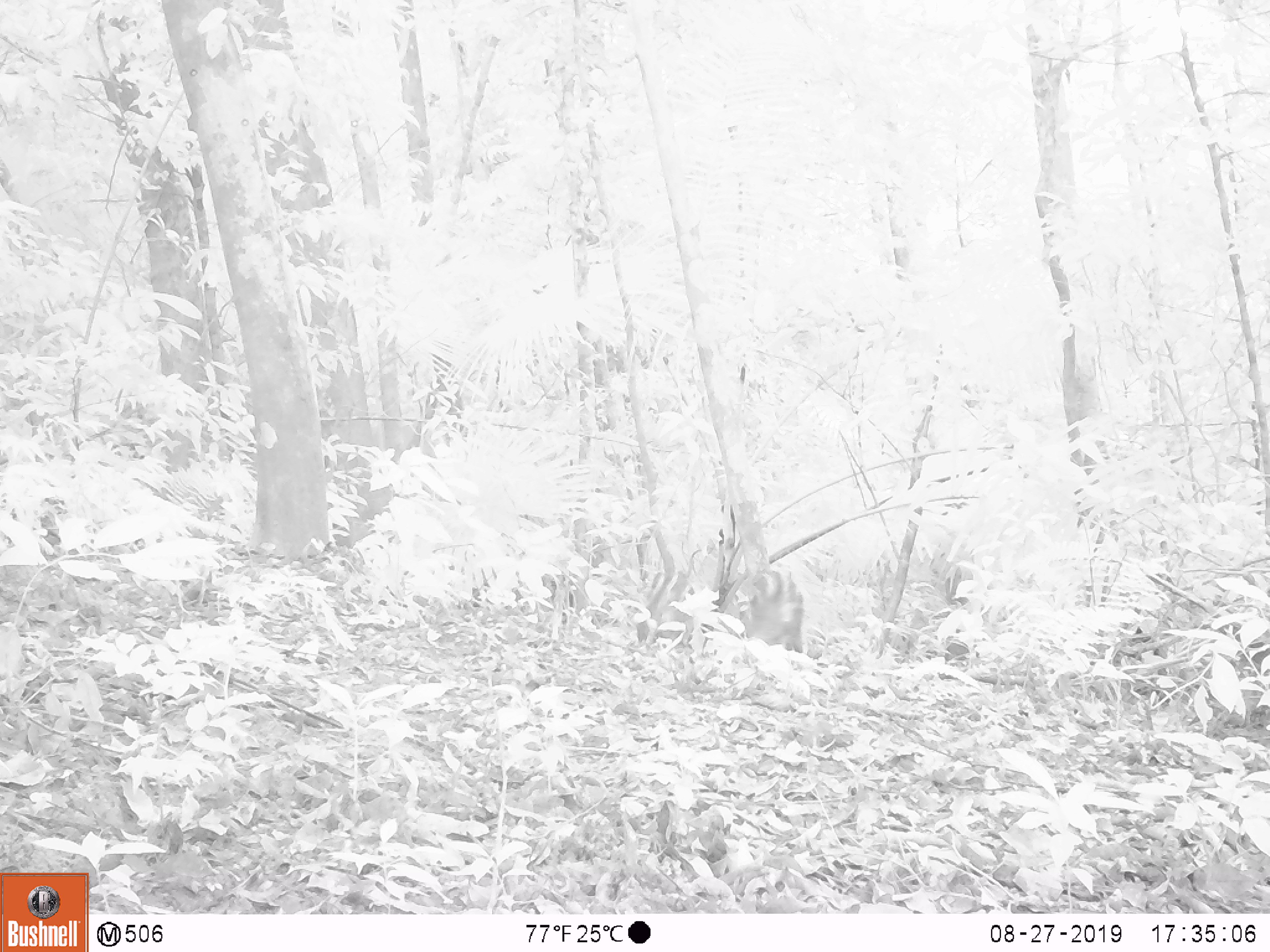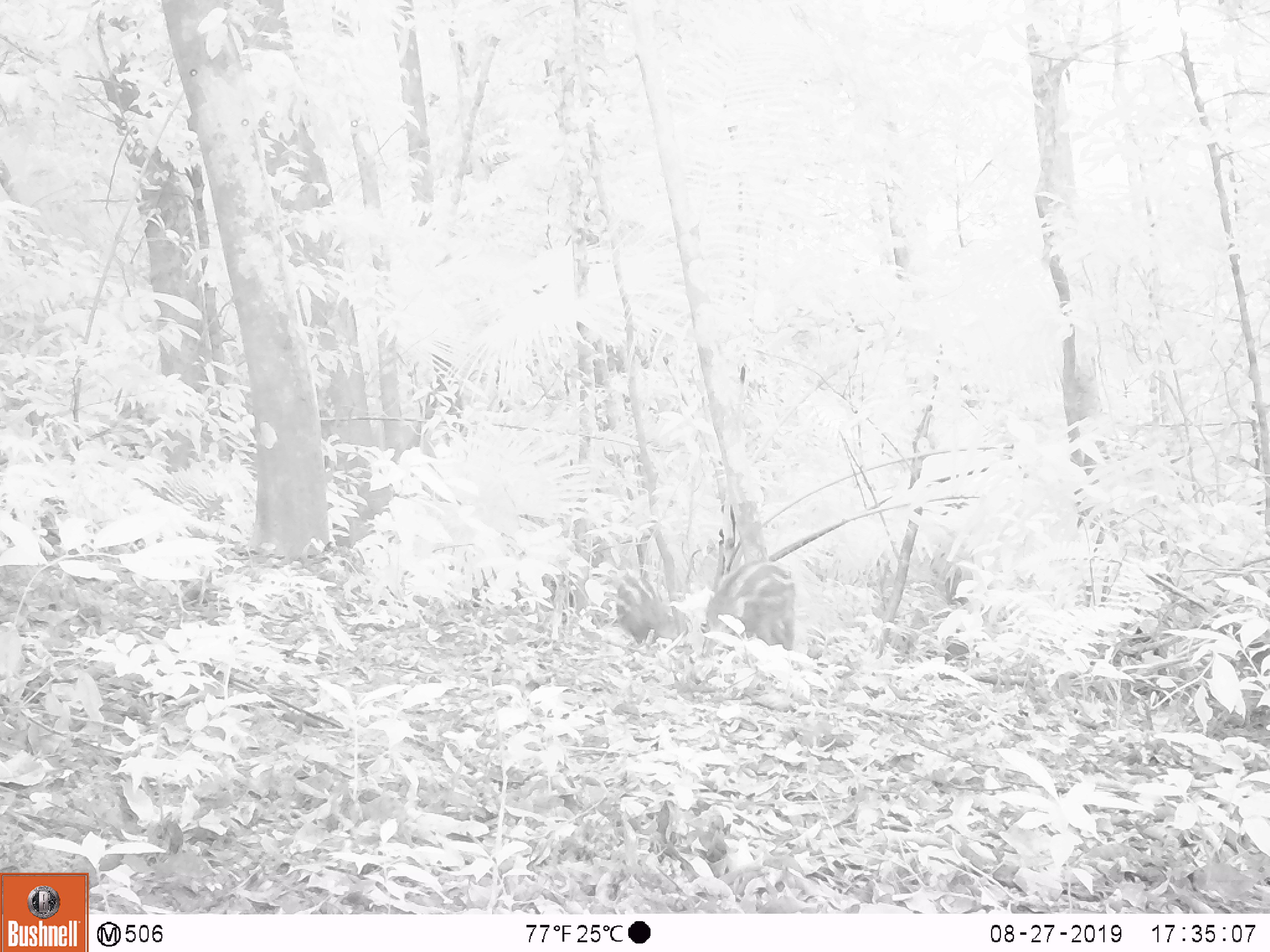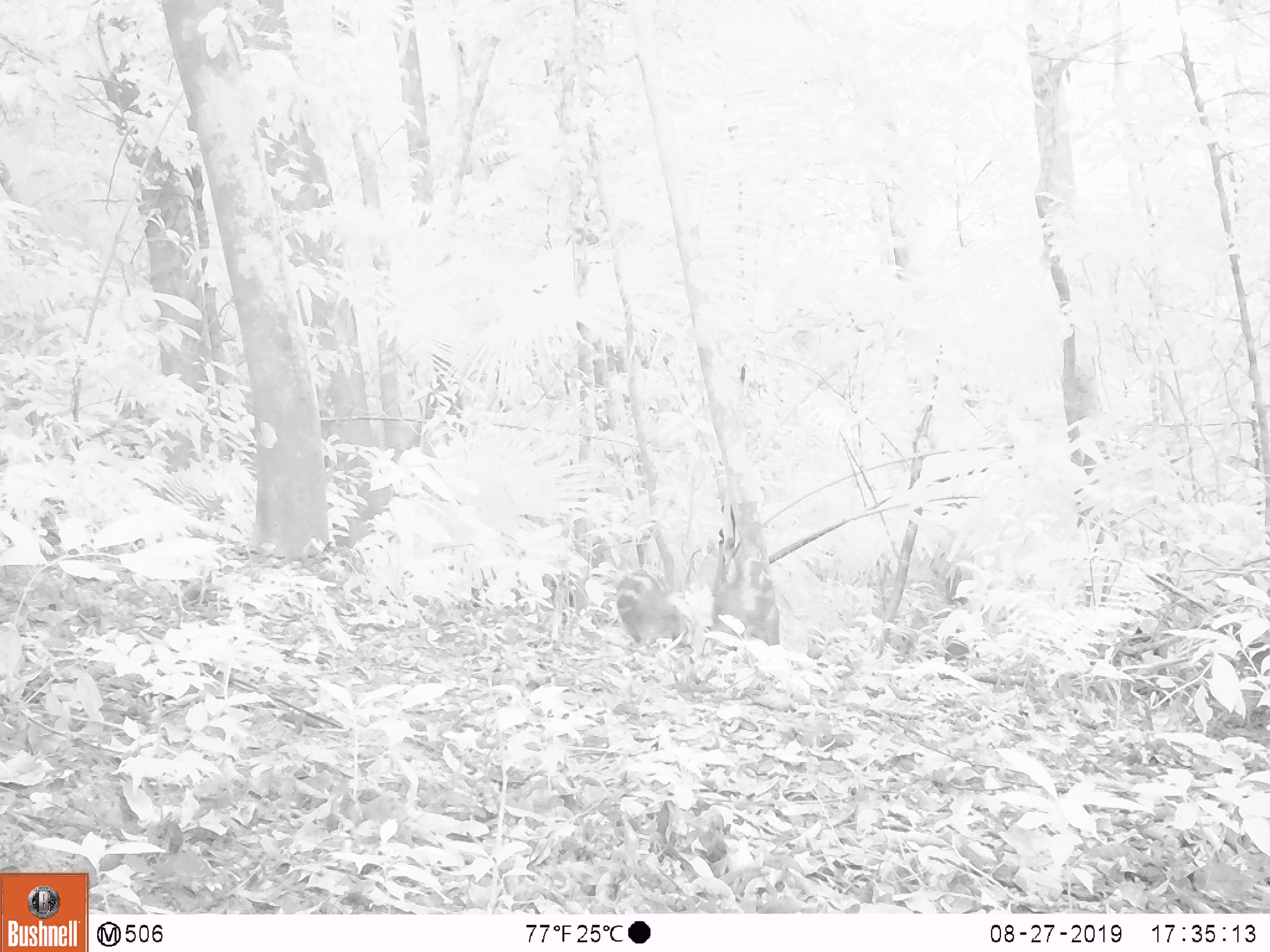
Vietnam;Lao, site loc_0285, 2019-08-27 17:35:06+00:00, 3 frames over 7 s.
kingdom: Animalia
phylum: Chordata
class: Mammalia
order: Artiodactyla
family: Suidae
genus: Sus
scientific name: Sus scrofa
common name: eurasian wild pig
Eurasian wild pig (Sus scrofa). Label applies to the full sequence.